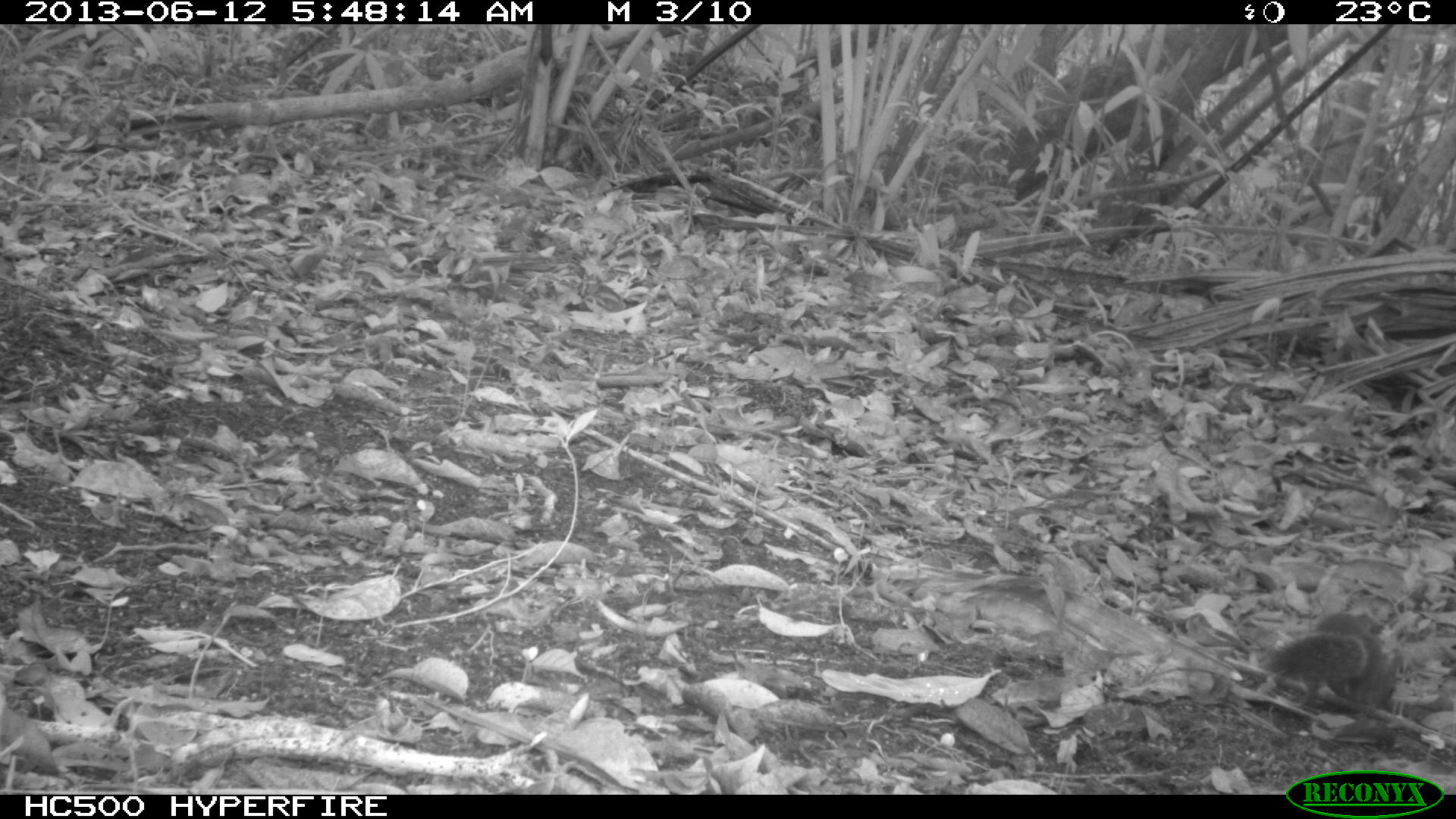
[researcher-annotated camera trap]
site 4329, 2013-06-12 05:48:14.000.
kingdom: Animalia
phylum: Chordata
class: Mammalia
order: Rodentia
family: Sciuridae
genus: Sciurus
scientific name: Sciurus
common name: squirrel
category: sciurus sp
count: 1